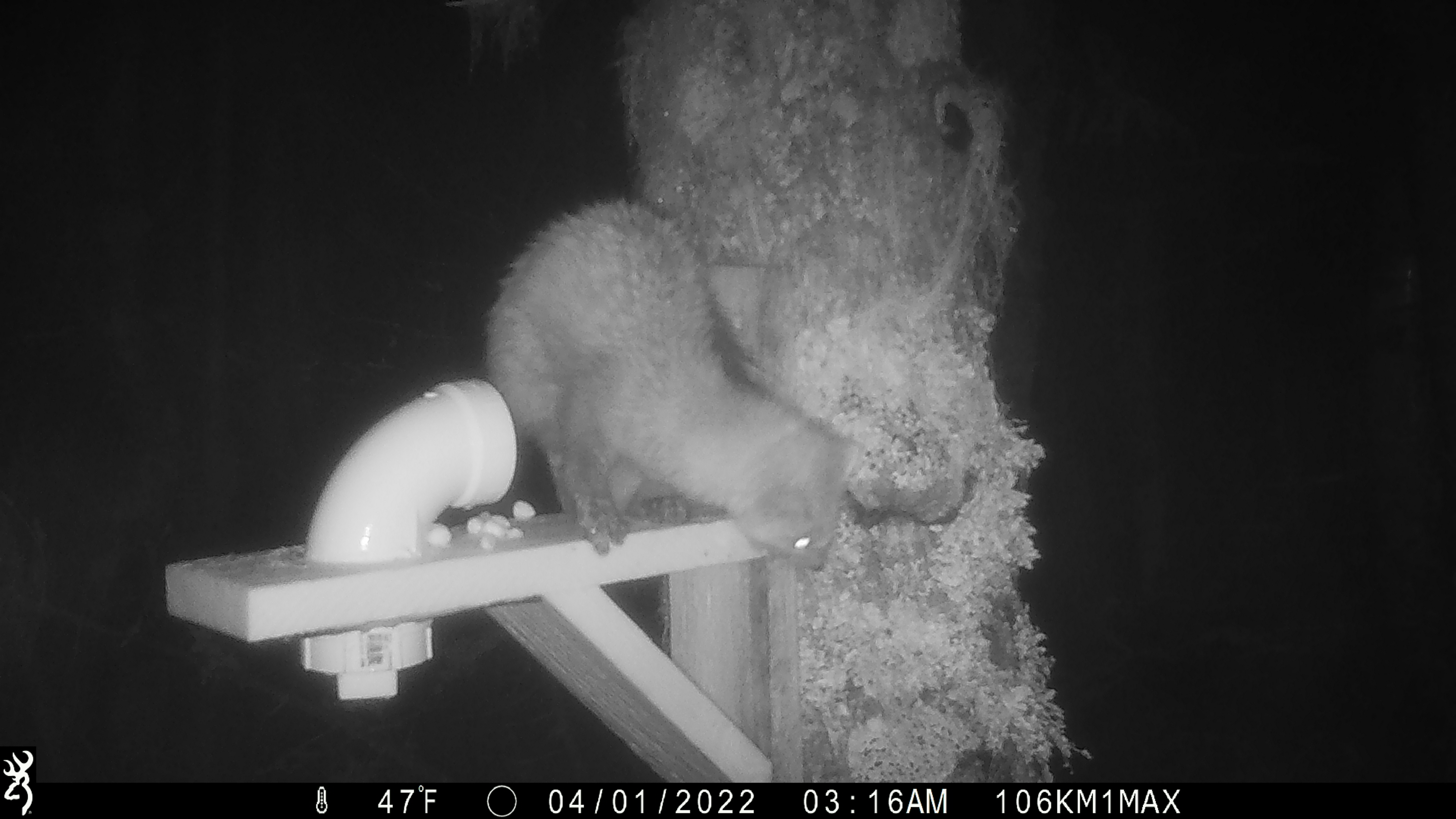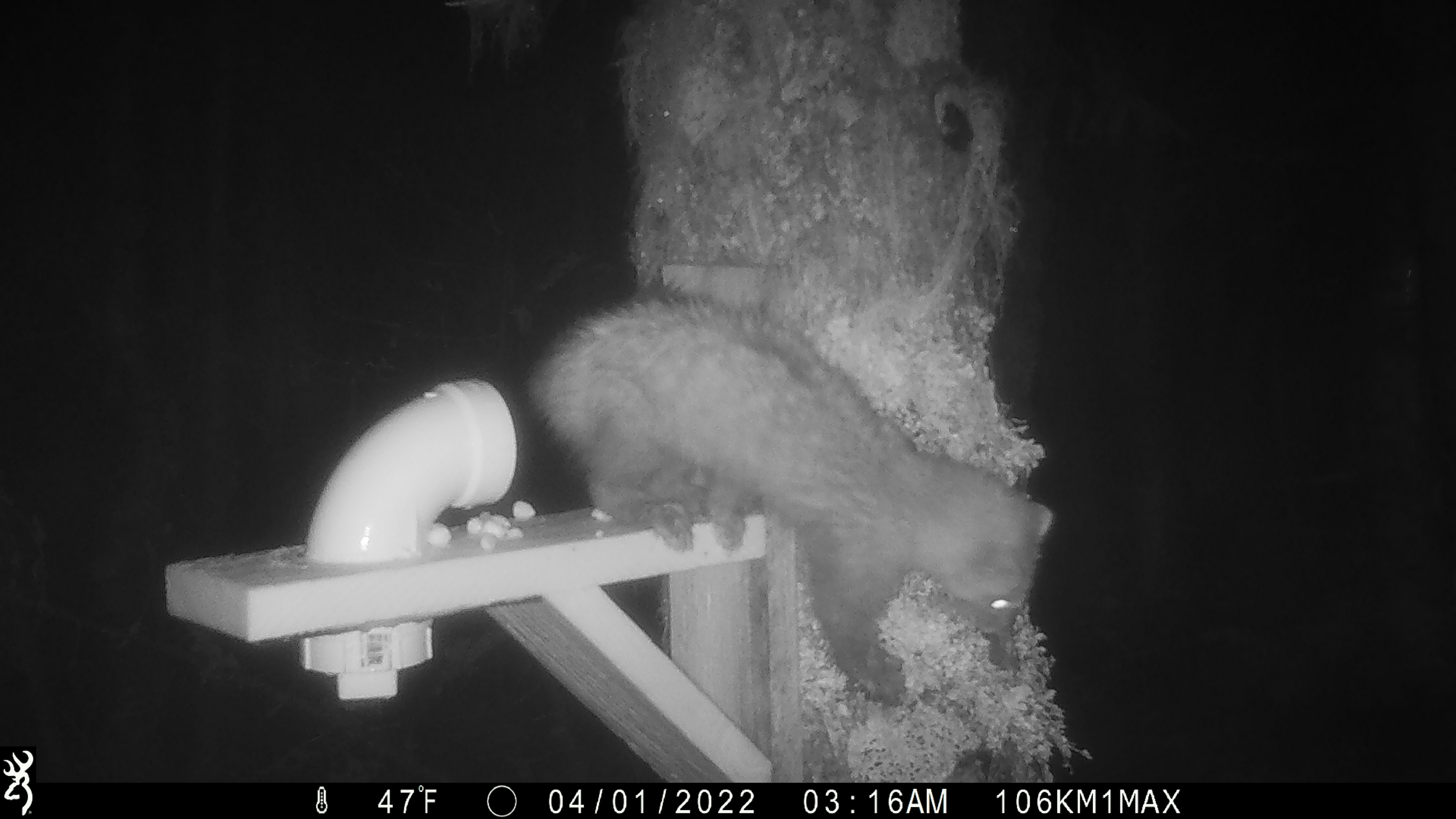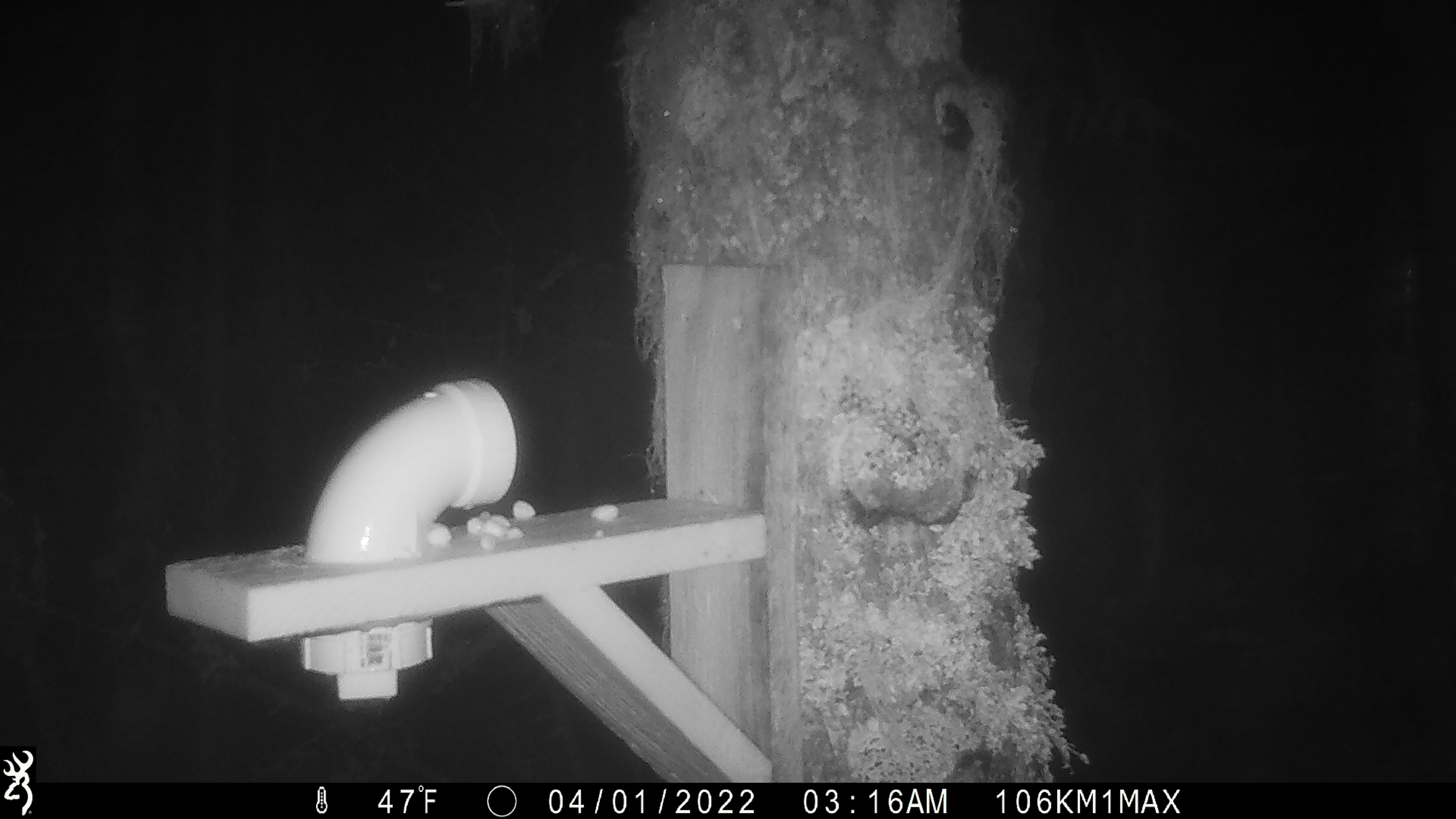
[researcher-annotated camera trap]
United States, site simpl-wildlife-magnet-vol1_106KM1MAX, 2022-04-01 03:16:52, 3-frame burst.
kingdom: Animalia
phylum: Chordata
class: Mammalia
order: Carnivora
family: Mustelidae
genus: Martes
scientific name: Martes americana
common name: american marten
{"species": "american marten (Martes americana)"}